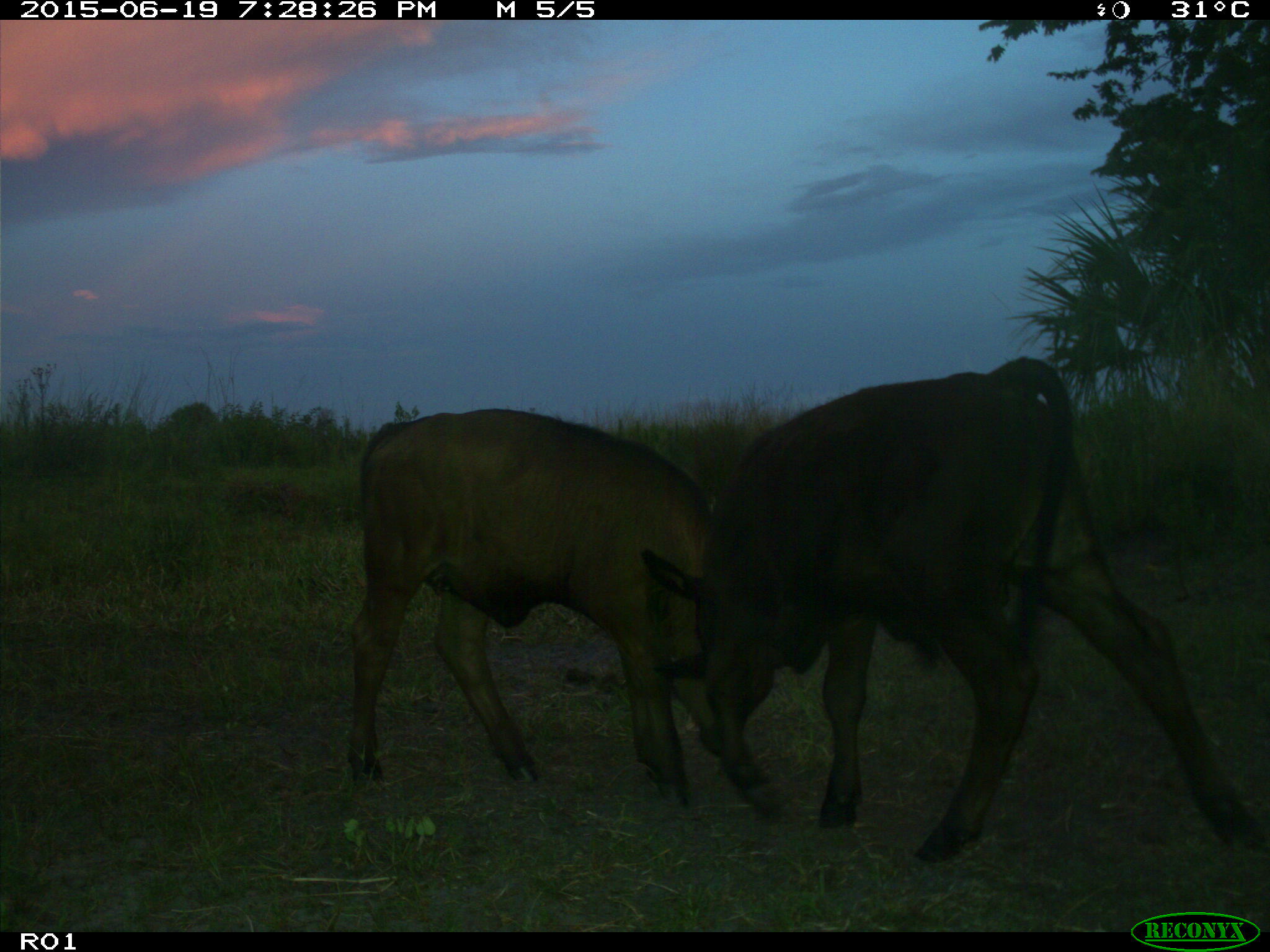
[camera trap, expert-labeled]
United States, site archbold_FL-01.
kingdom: Animalia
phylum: Chordata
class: Mammalia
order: Artiodactyla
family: Bovidae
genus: Bos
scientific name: Bos taurus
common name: domestic cow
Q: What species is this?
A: Bos taurus (domestic cow).